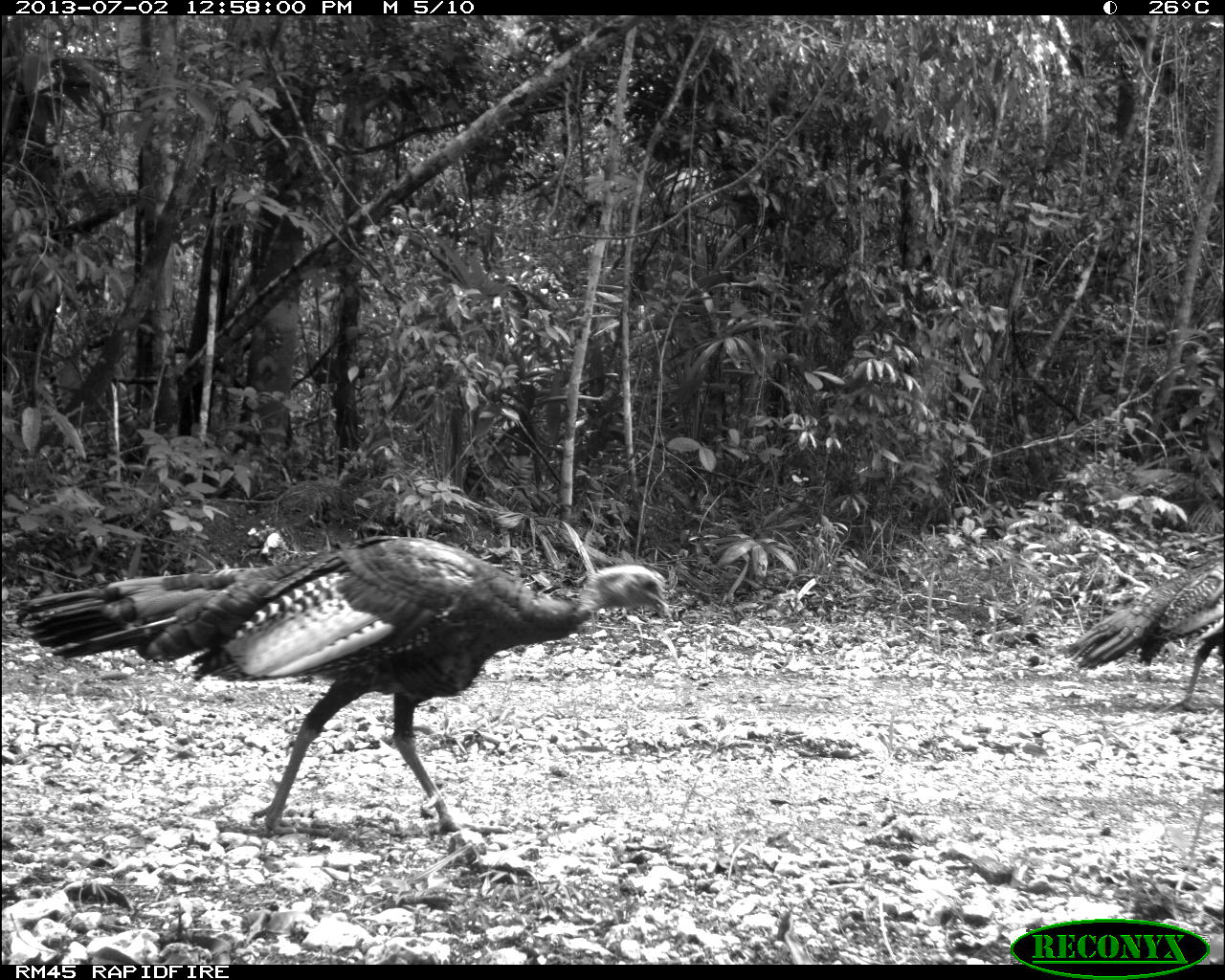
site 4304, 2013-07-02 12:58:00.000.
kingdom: Animalia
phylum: Chordata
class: Aves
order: Galliformes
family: Phasianidae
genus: Meleagris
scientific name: Meleagris ocellata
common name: ocellated turkey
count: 2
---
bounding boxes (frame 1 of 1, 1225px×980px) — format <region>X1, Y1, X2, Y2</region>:
meleagris ocellata: <region>17, 533, 671, 837</region>; <region>1062, 553, 1224, 713</region>